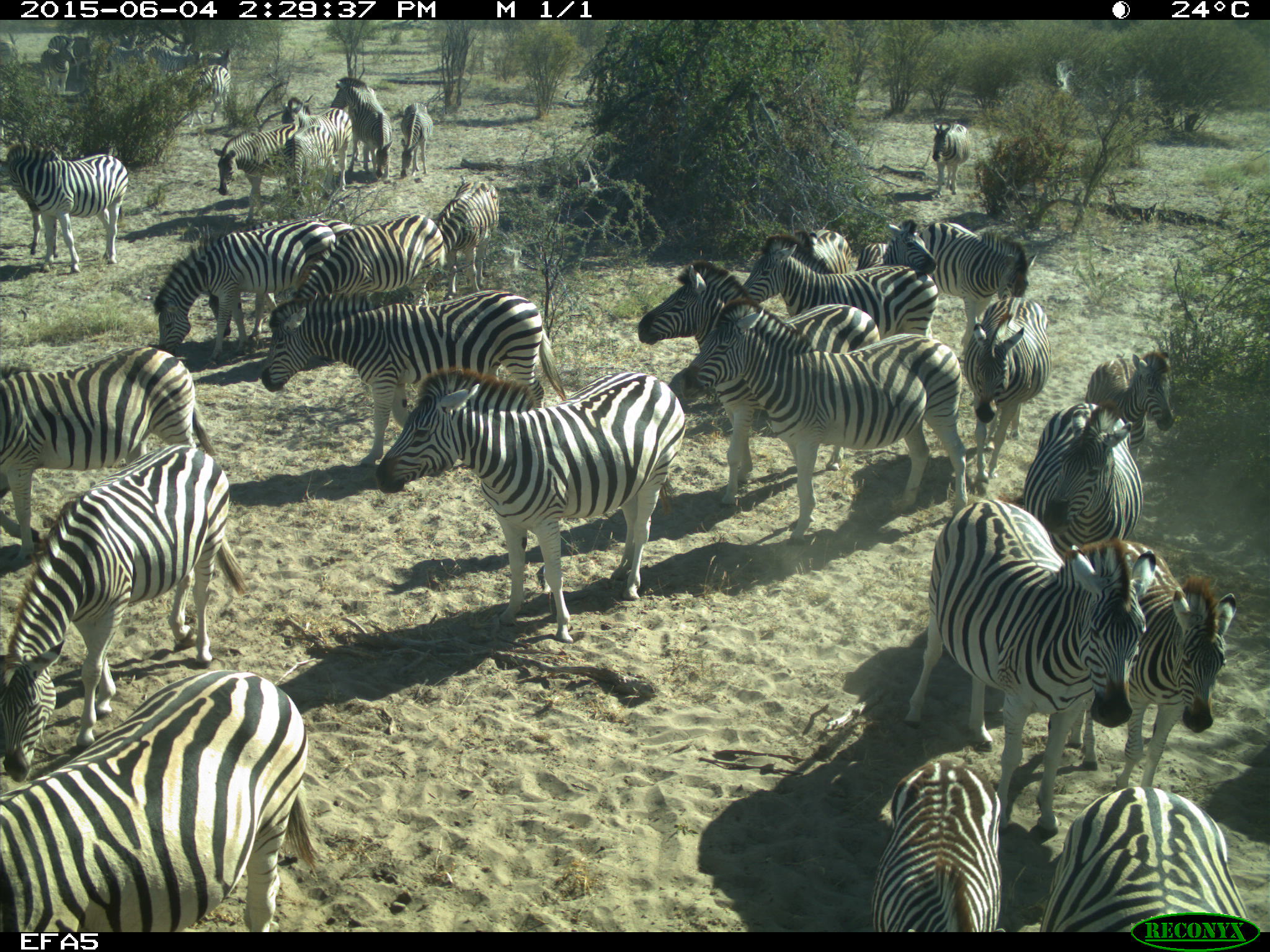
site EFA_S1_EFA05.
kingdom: Animalia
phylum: Chordata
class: Mammalia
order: Perissodactyla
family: Equidae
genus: Equus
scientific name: Equus quagga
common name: plains zebra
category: zebraplains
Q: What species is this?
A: Zebraplains (plains zebra) (Equus quagga).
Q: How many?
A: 11-50.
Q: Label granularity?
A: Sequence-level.